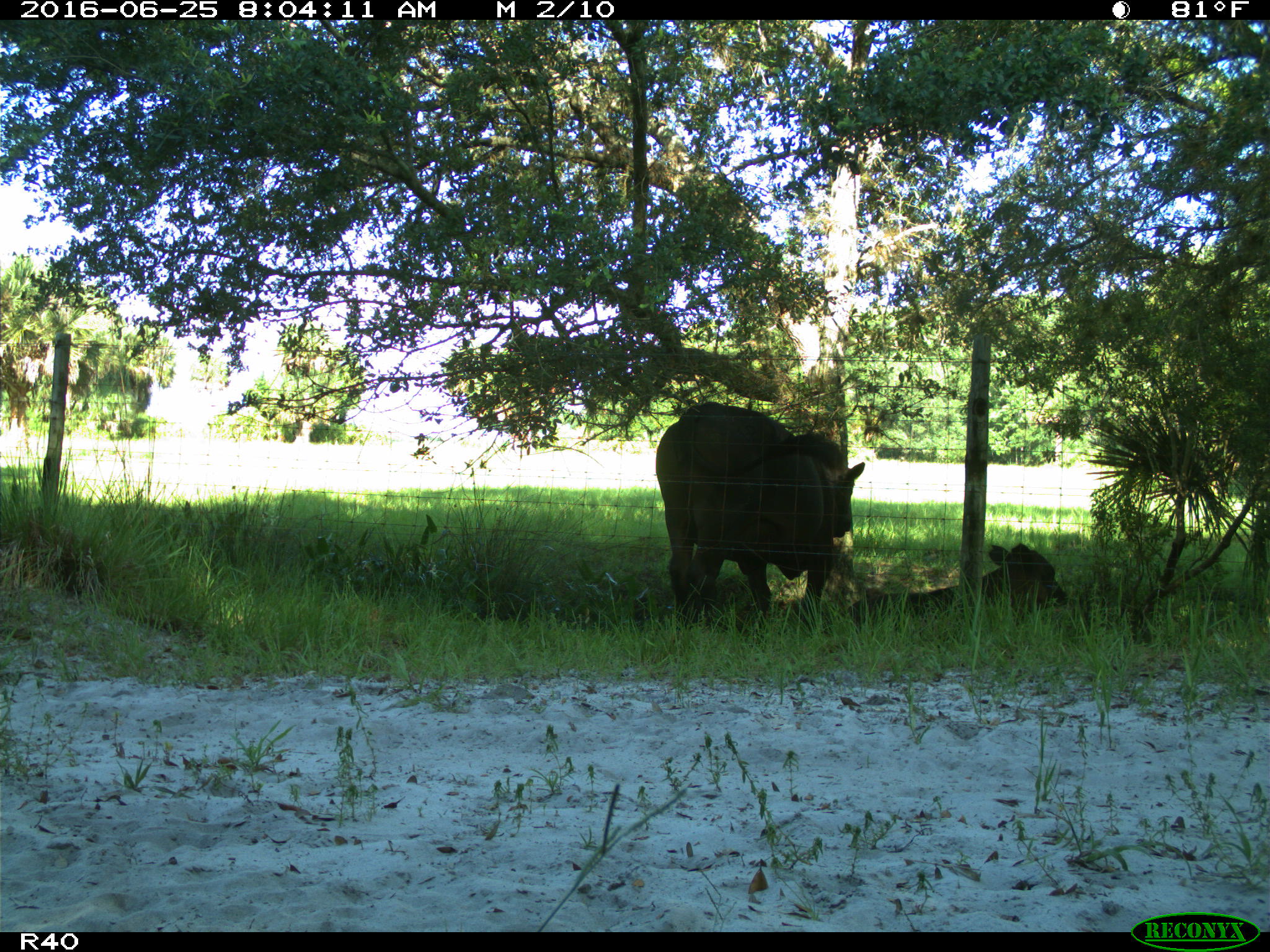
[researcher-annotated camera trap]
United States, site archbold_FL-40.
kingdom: Animalia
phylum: Chordata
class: Mammalia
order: Artiodactyla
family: Bovidae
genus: Bos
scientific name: Bos taurus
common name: domestic cow